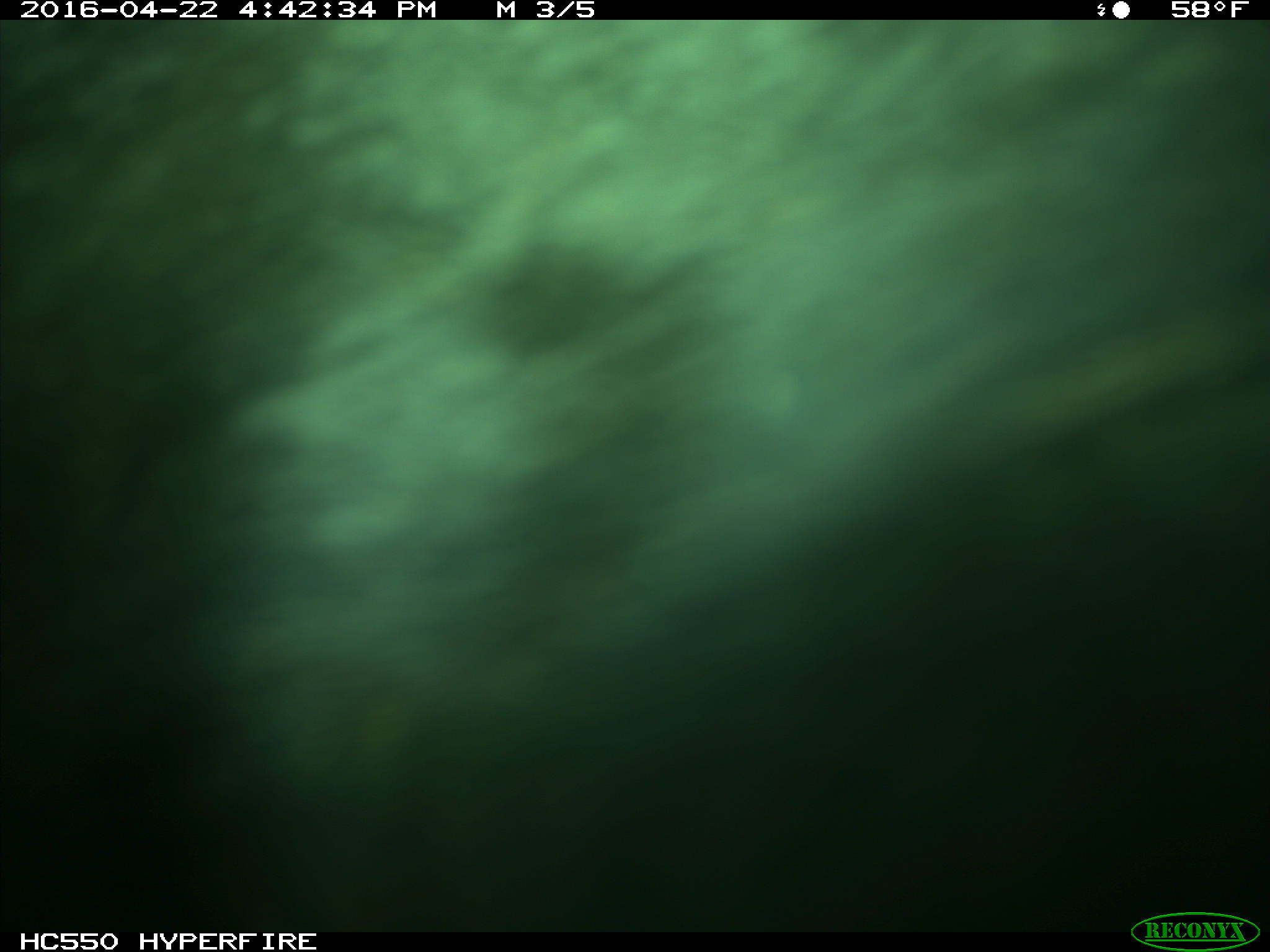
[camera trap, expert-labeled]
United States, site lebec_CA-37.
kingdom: Animalia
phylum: Chordata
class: Mammalia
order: Artiodactyla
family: Bovidae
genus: Bos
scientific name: Bos taurus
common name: domestic cow